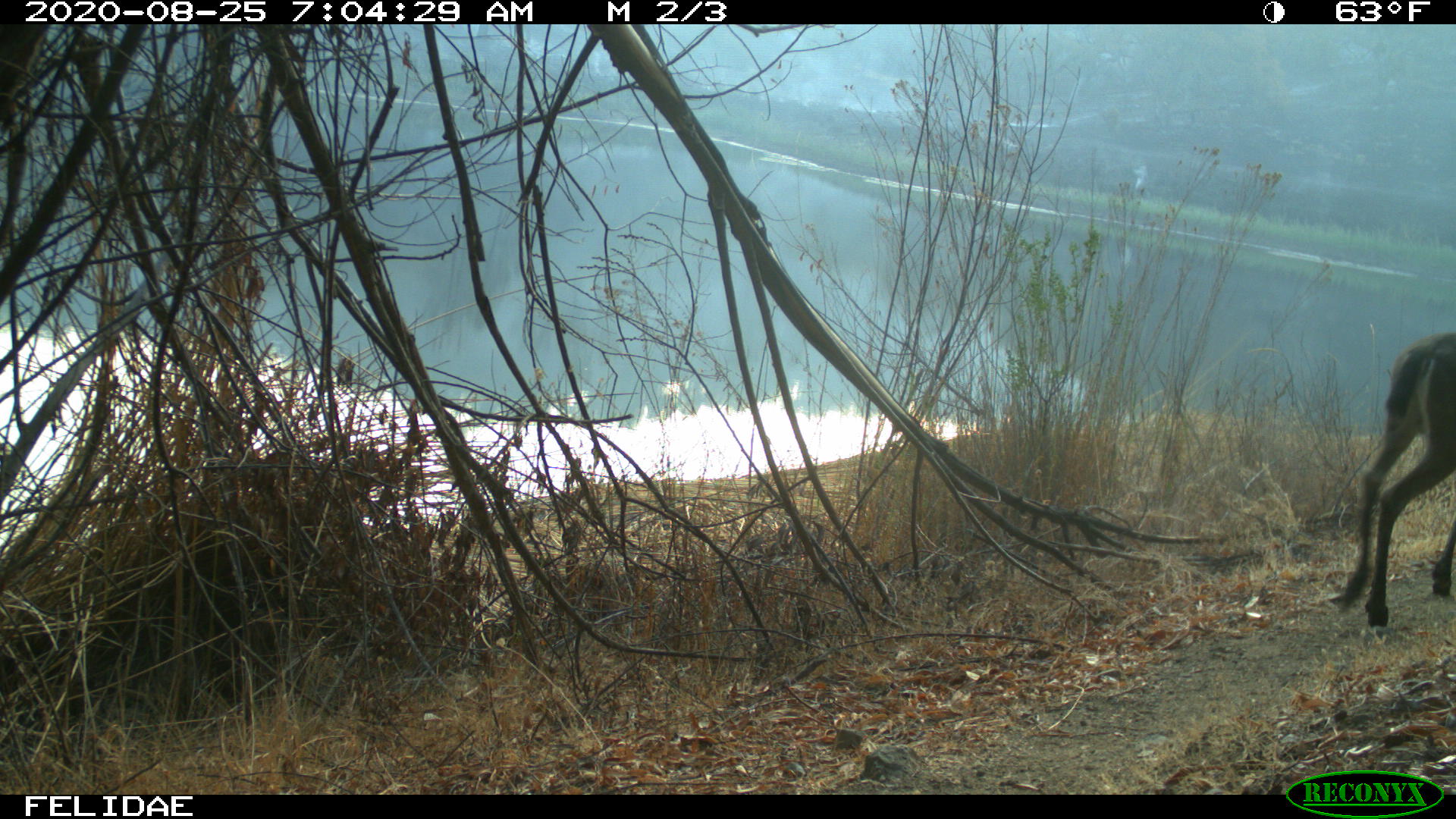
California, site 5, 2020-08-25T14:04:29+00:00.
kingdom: Animalia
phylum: Chordata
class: Mammalia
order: Artiodactyla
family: Cervidae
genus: Odocoileus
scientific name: Odocoileus hemionus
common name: mule deer